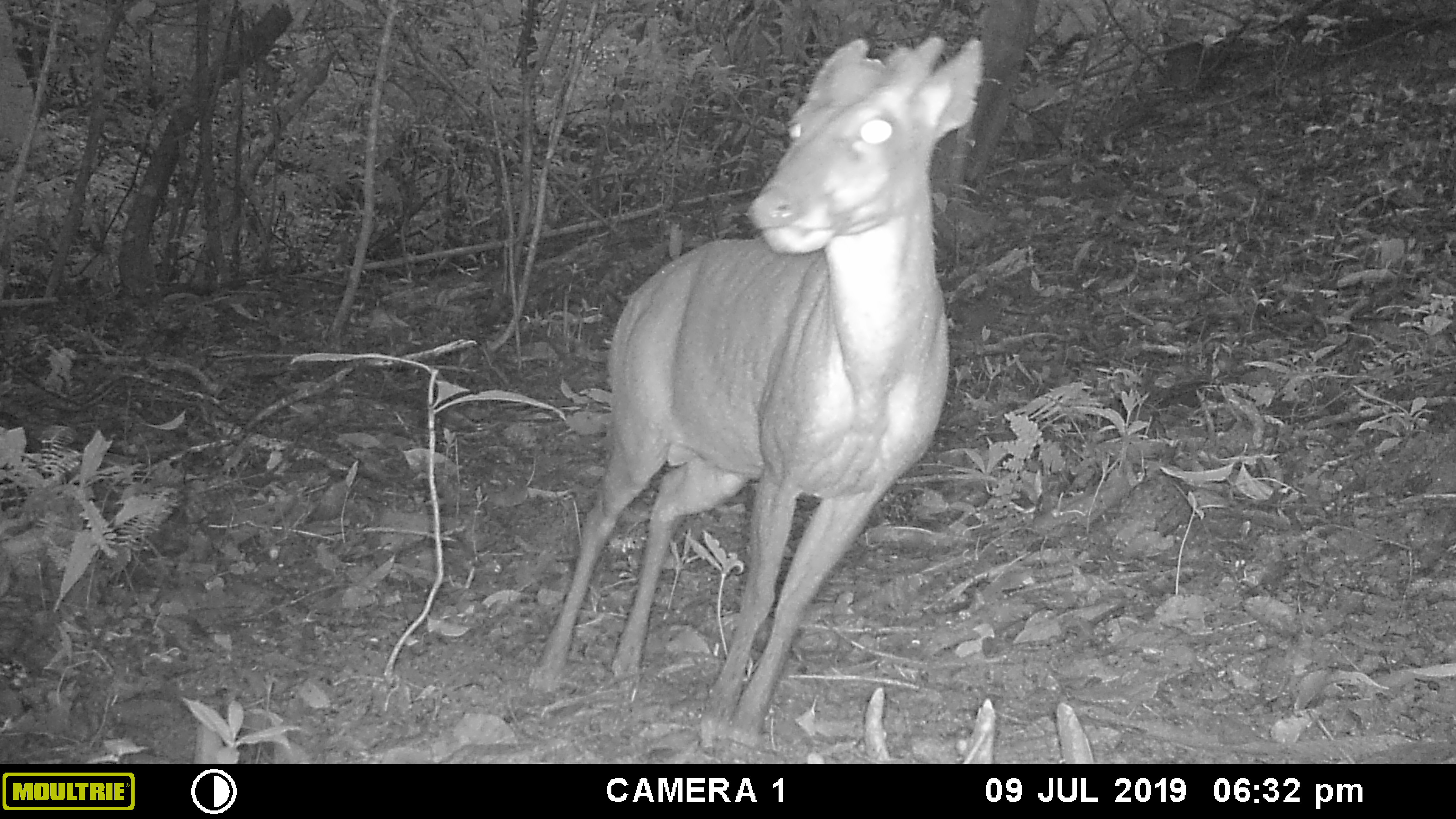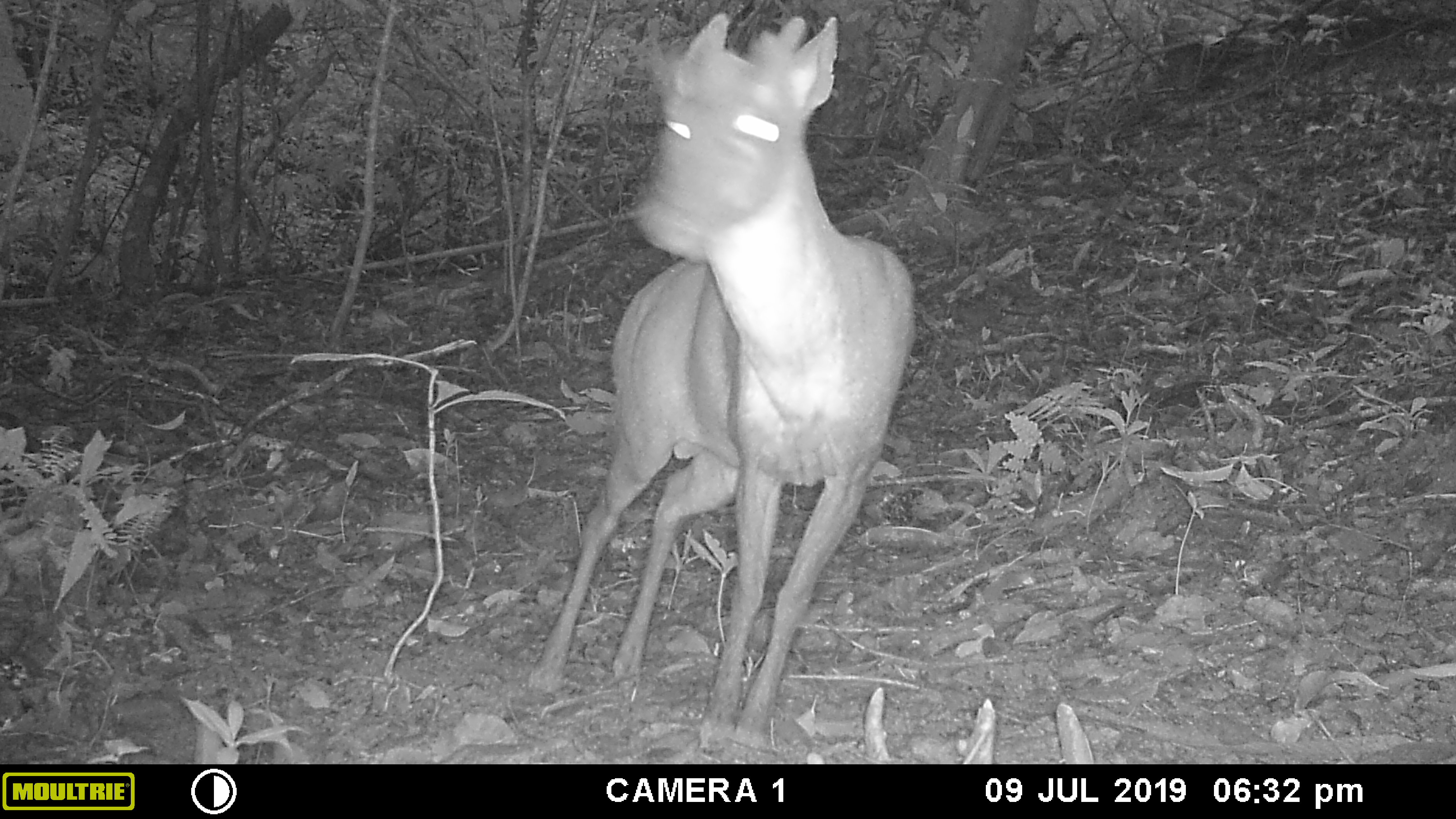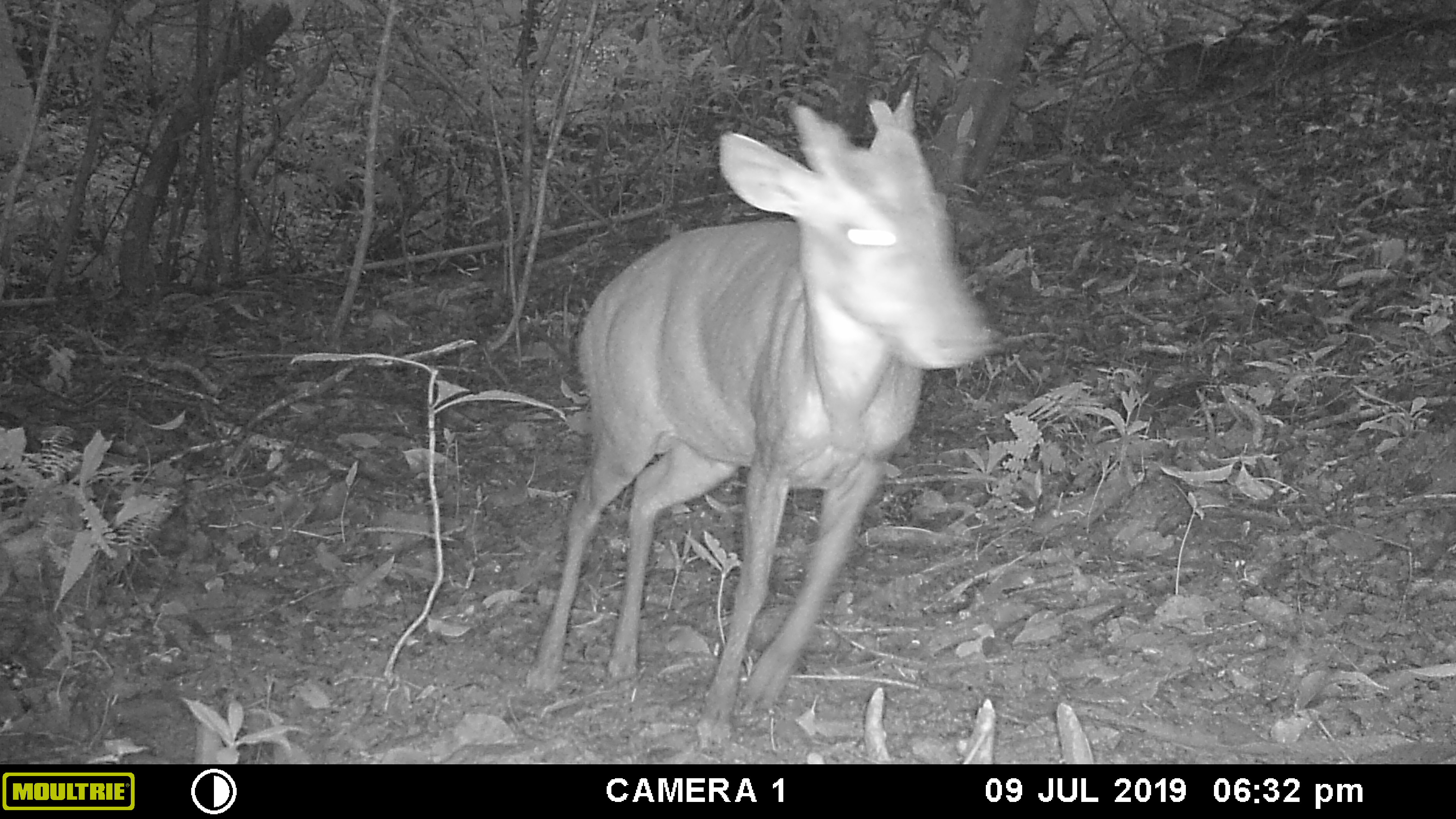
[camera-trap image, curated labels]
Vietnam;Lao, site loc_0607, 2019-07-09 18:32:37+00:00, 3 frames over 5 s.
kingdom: Animalia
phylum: Chordata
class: Mammalia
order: Artiodactyla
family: Cervidae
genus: Muntiacus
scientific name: Muntiacus rooseveltorum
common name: roosevelt's muntjac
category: roosevelts muntjac group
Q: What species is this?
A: Roosevelts muntjac group (roosevelt's muntjac) (Muntiacus rooseveltorum).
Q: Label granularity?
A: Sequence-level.